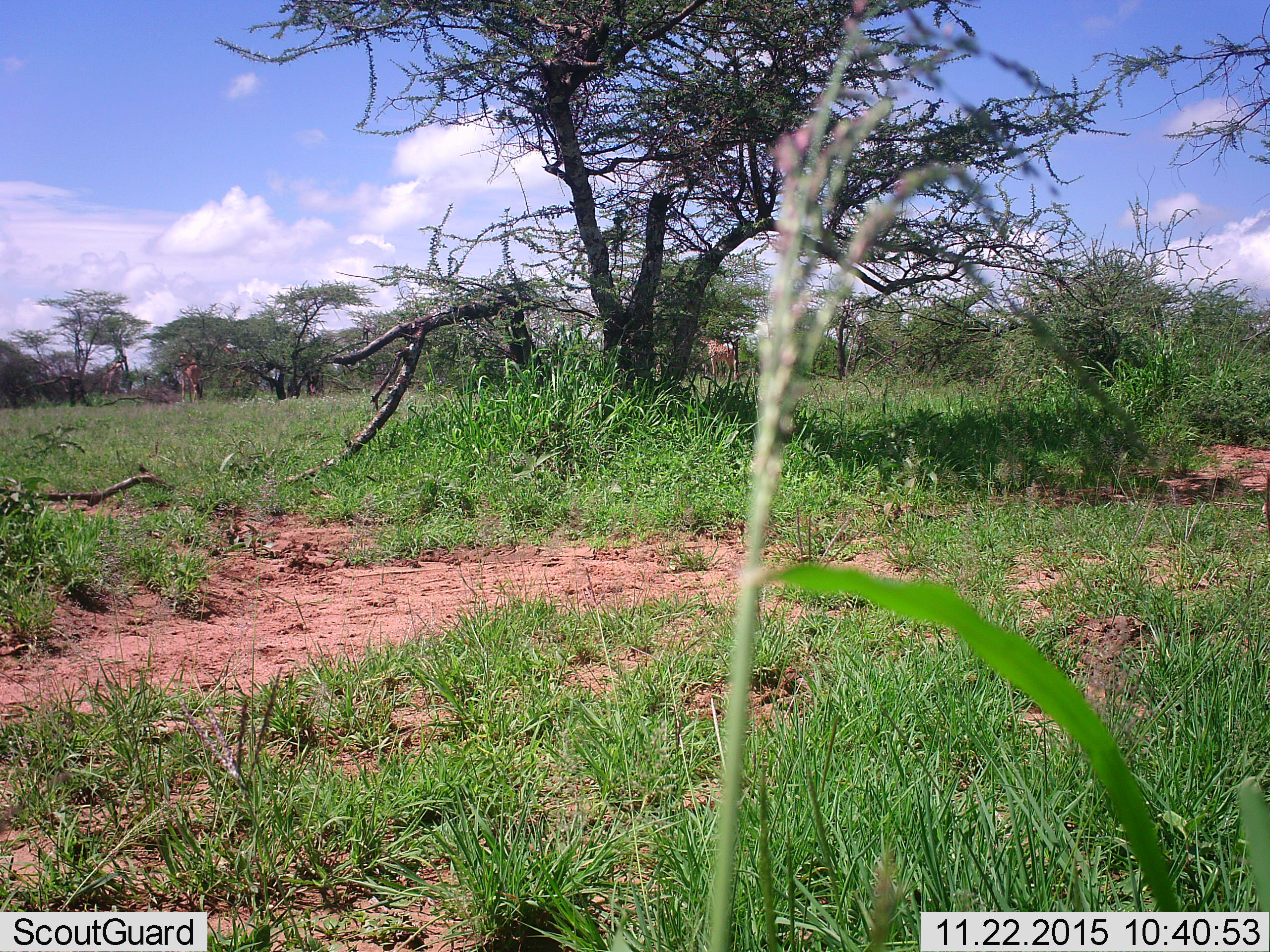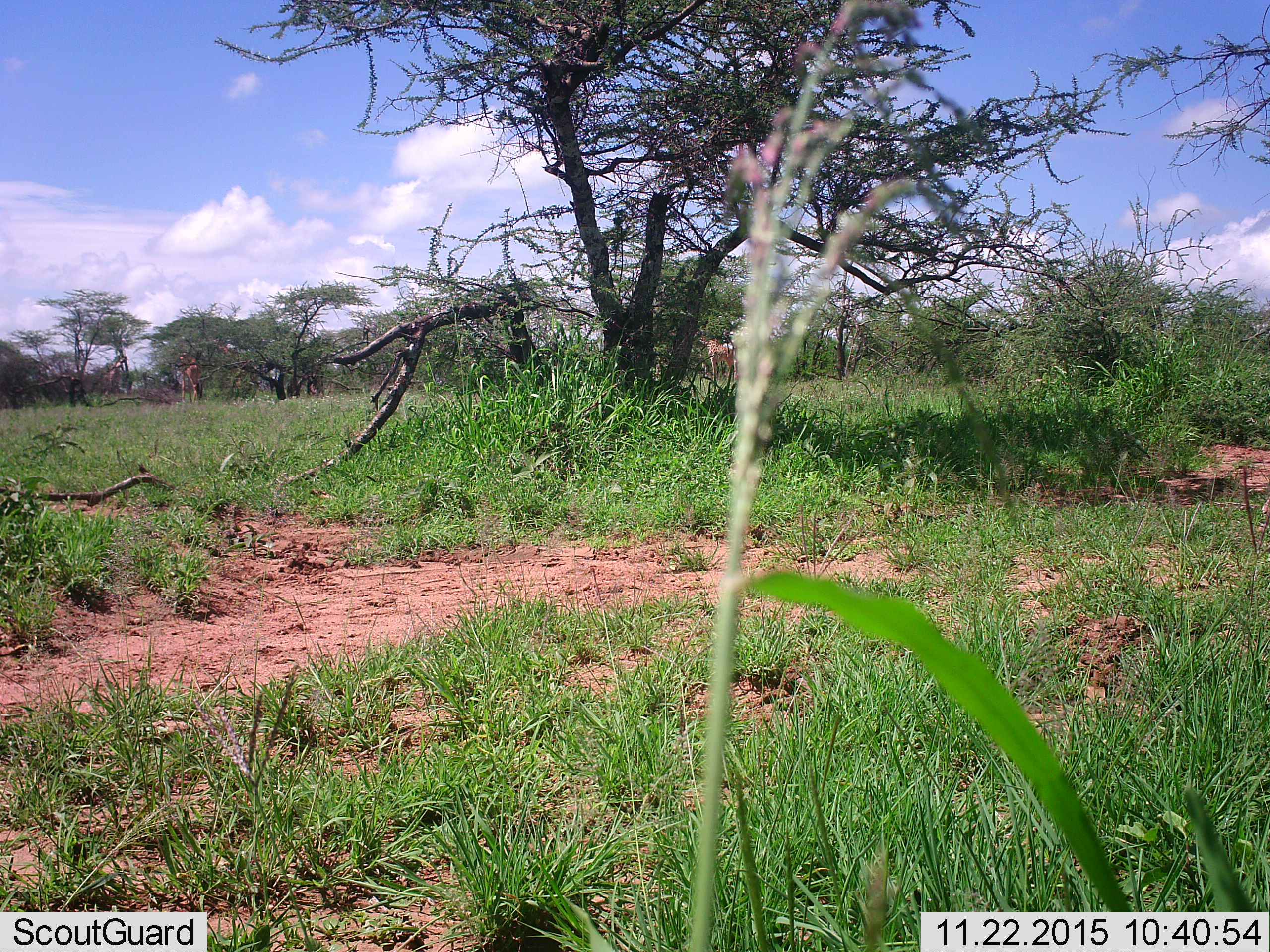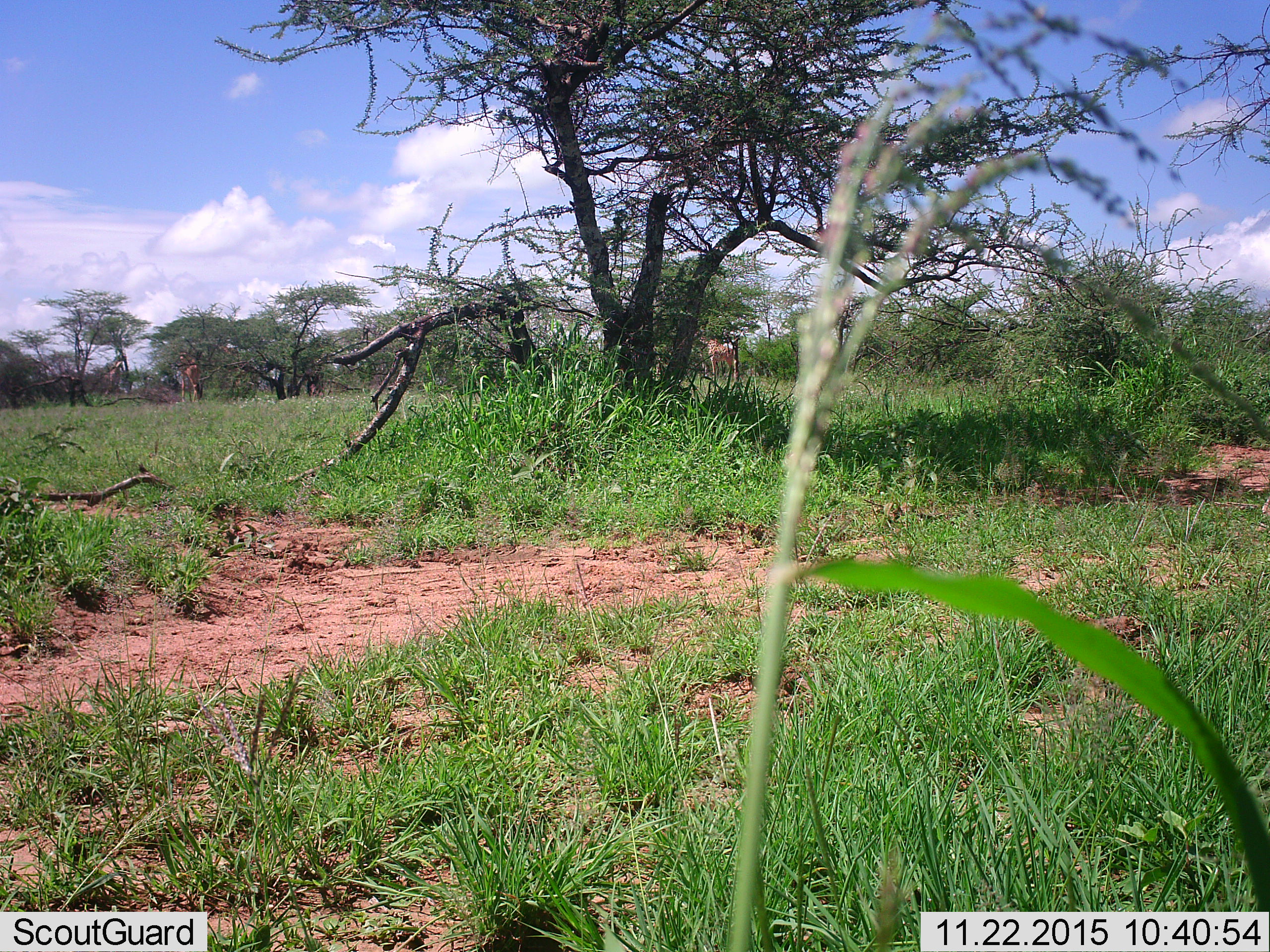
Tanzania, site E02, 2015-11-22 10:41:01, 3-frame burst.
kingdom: Animalia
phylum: Chordata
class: Mammalia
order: Artiodactyla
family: Giraffidae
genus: Giraffa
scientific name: Giraffa camelopardalis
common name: giraffe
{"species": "giraffe (Giraffa camelopardalis)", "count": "3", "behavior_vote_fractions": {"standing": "65%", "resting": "0%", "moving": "6%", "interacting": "0%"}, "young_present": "6%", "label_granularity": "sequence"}